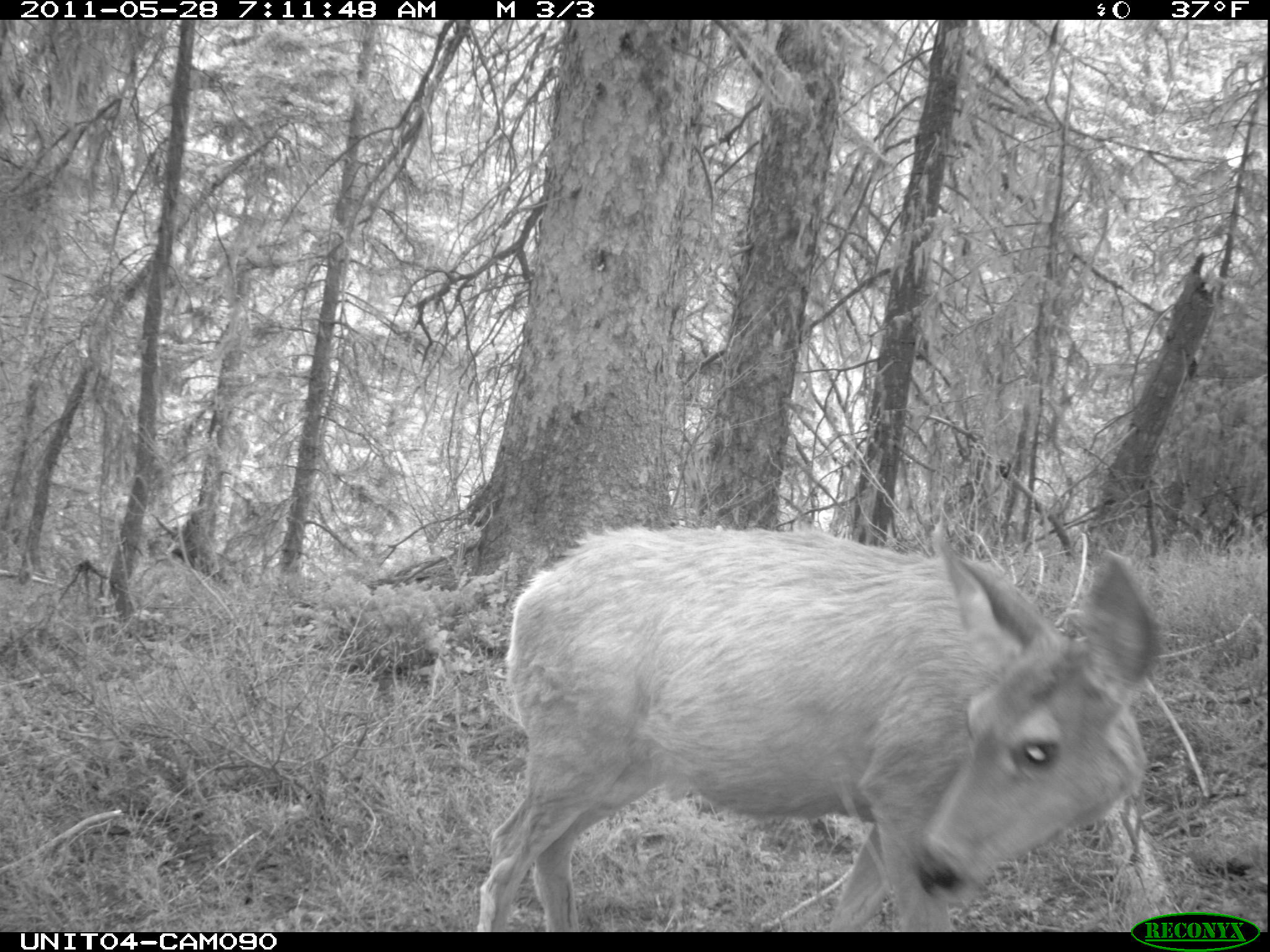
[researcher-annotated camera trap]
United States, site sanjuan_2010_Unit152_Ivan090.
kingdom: Animalia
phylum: Chordata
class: Mammalia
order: Artiodactyla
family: Cervidae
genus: Odocoileus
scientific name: Odocoileus hemionus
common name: mule deer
Odocoileus hemionus (mule deer).